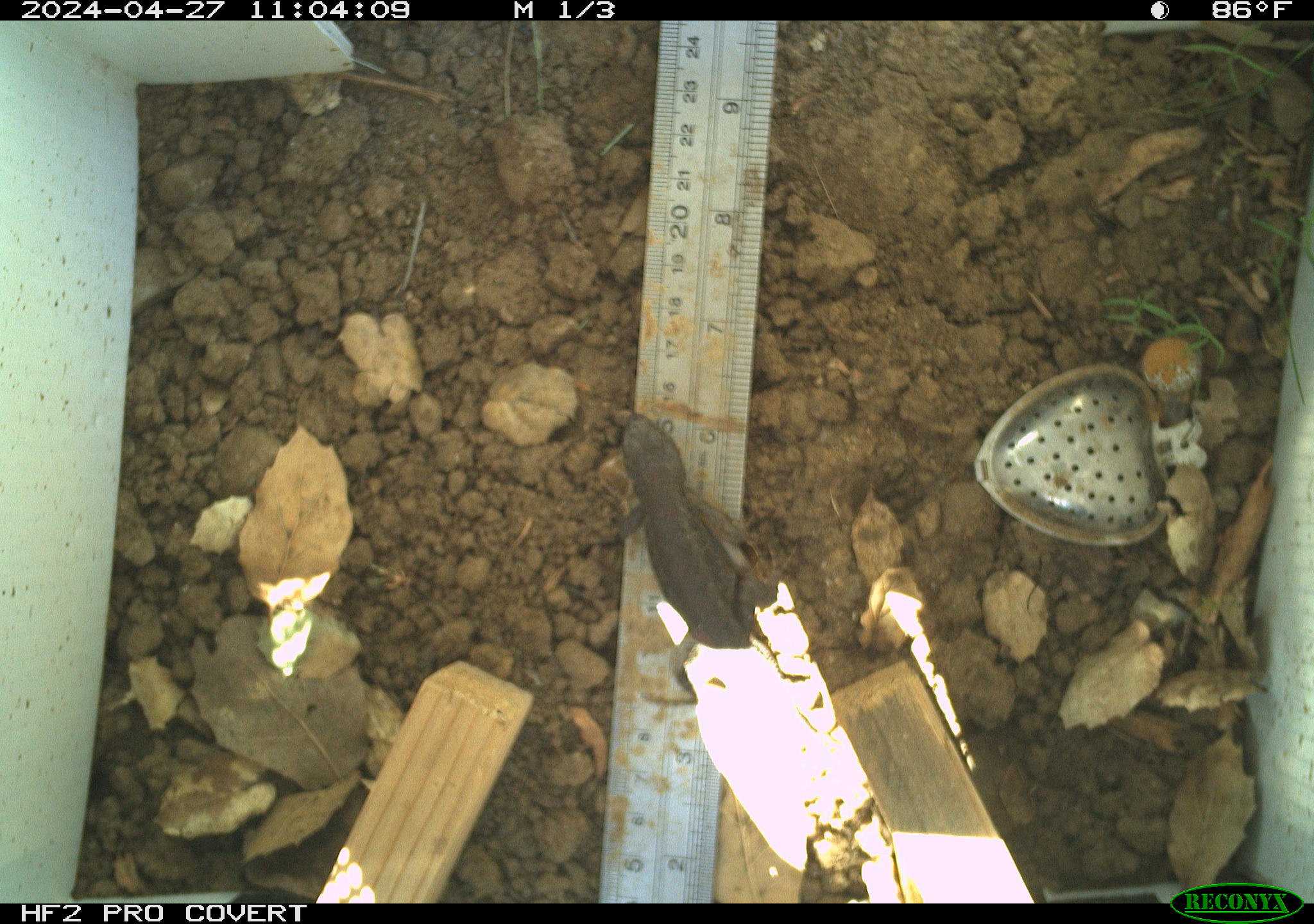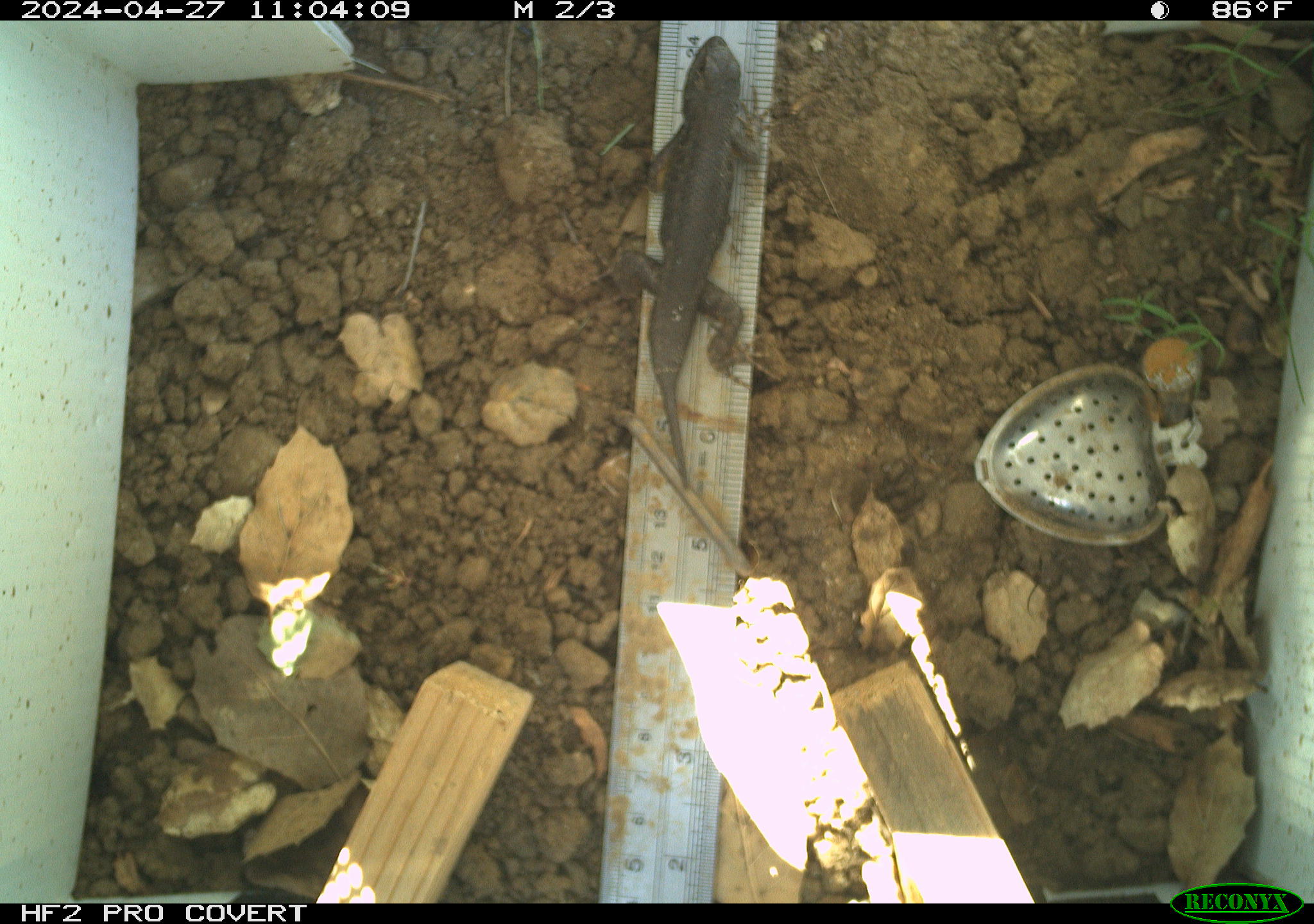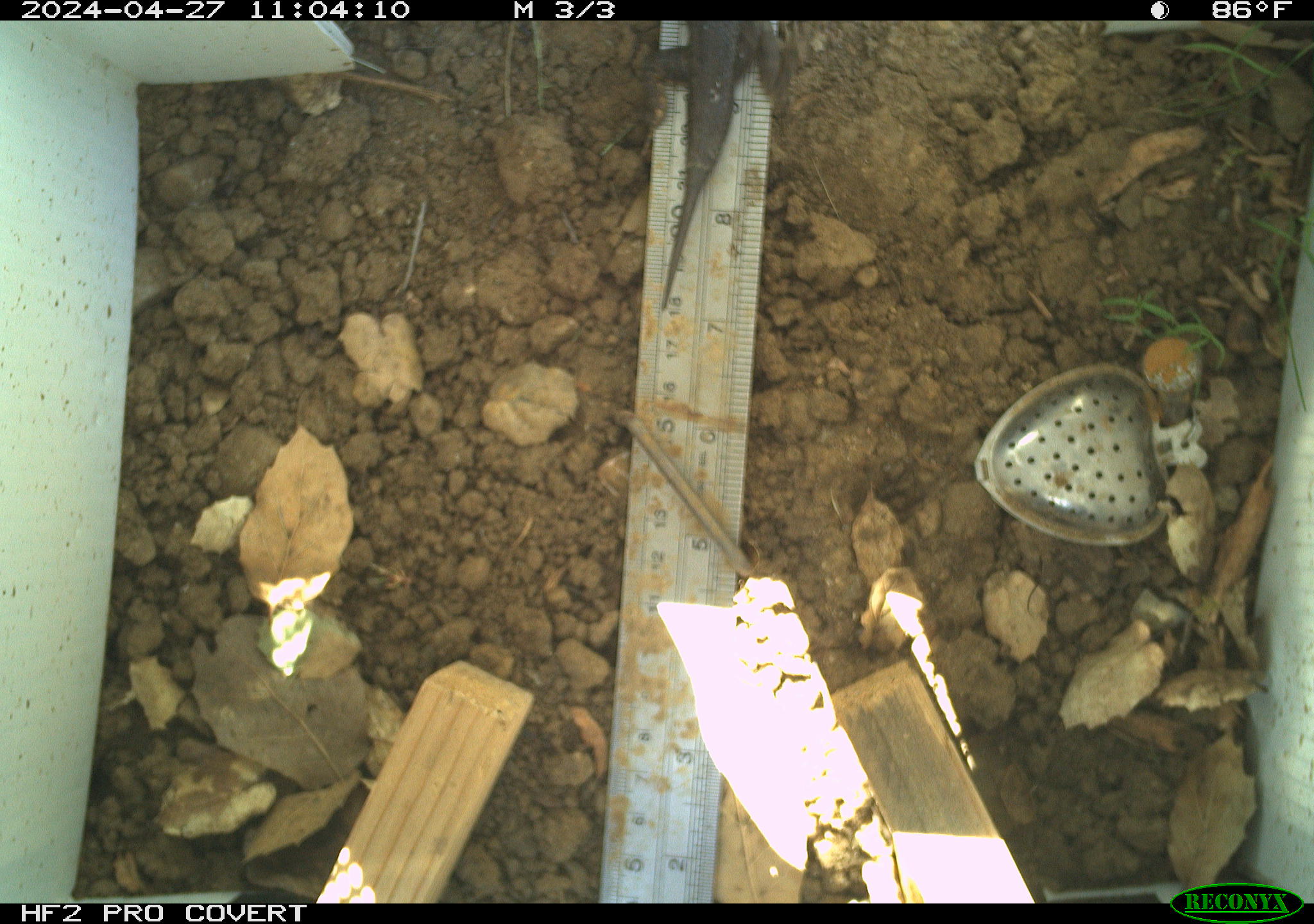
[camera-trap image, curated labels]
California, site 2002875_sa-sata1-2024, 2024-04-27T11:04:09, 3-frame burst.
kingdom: Animalia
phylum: Chordata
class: Reptilia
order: Squamata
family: Phrynosomatidae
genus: Sceloporus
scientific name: Sceloporus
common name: spiny lizards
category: sceloporus species